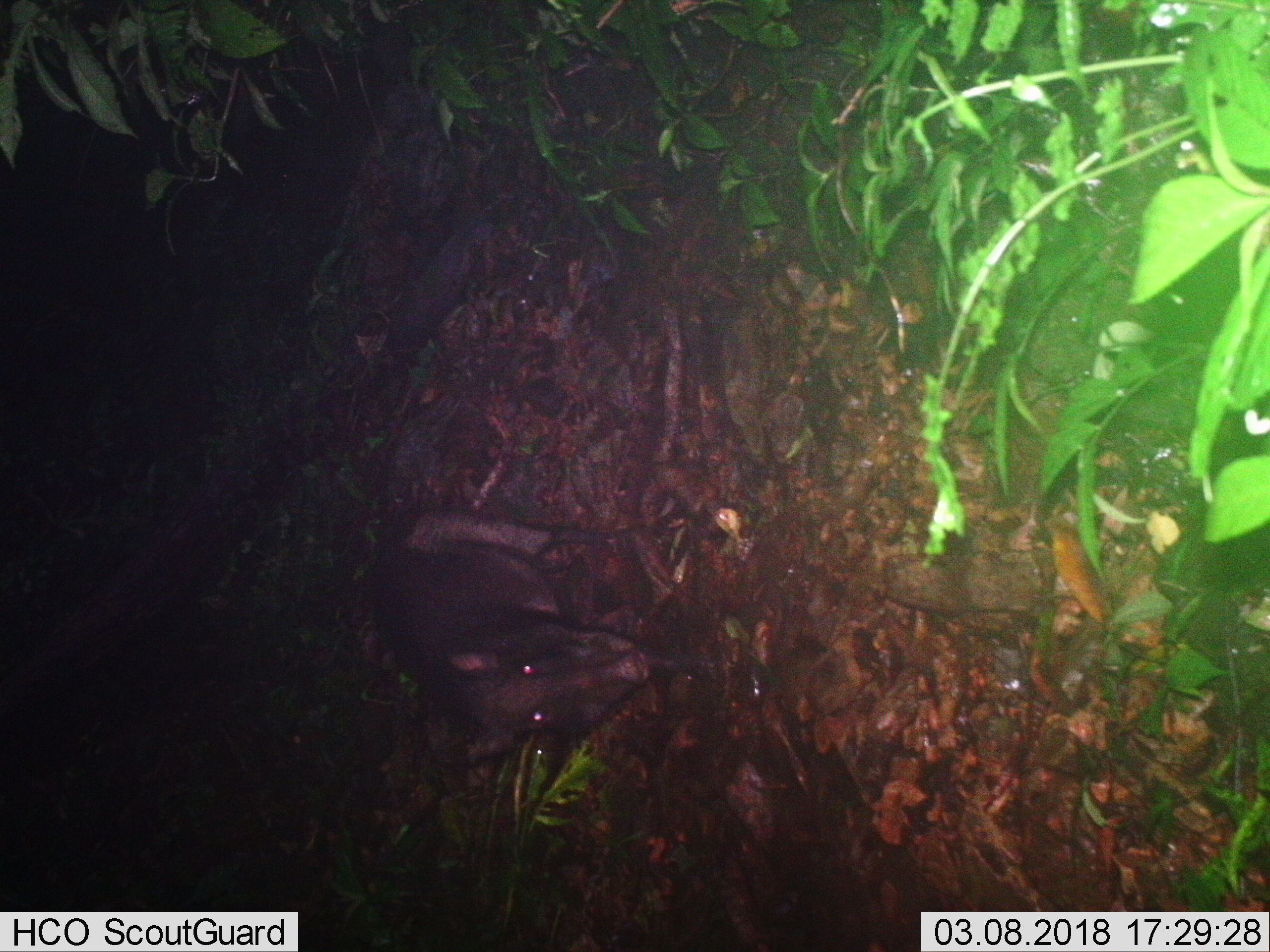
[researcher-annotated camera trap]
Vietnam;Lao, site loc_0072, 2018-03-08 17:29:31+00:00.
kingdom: Animalia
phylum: Chordata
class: Mammalia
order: Artiodactyla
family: Suidae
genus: Sus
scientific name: Sus scrofa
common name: eurasian wild pig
Eurasian wild pig (Sus scrofa). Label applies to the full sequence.